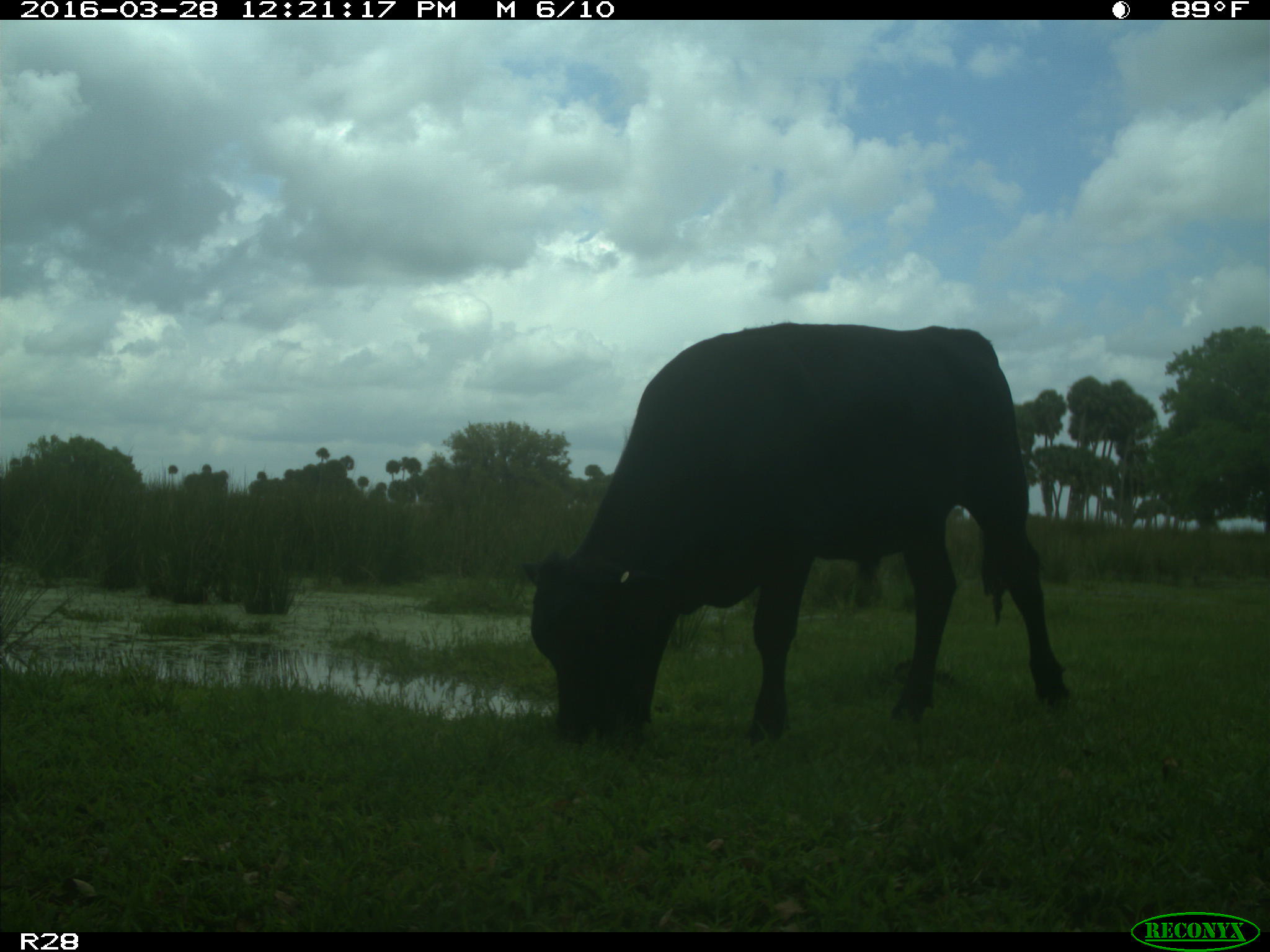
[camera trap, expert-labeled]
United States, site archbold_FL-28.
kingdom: Animalia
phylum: Chordata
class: Mammalia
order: Artiodactyla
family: Bovidae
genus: Bos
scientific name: Bos taurus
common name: domestic cow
Bos taurus (domestic cow).